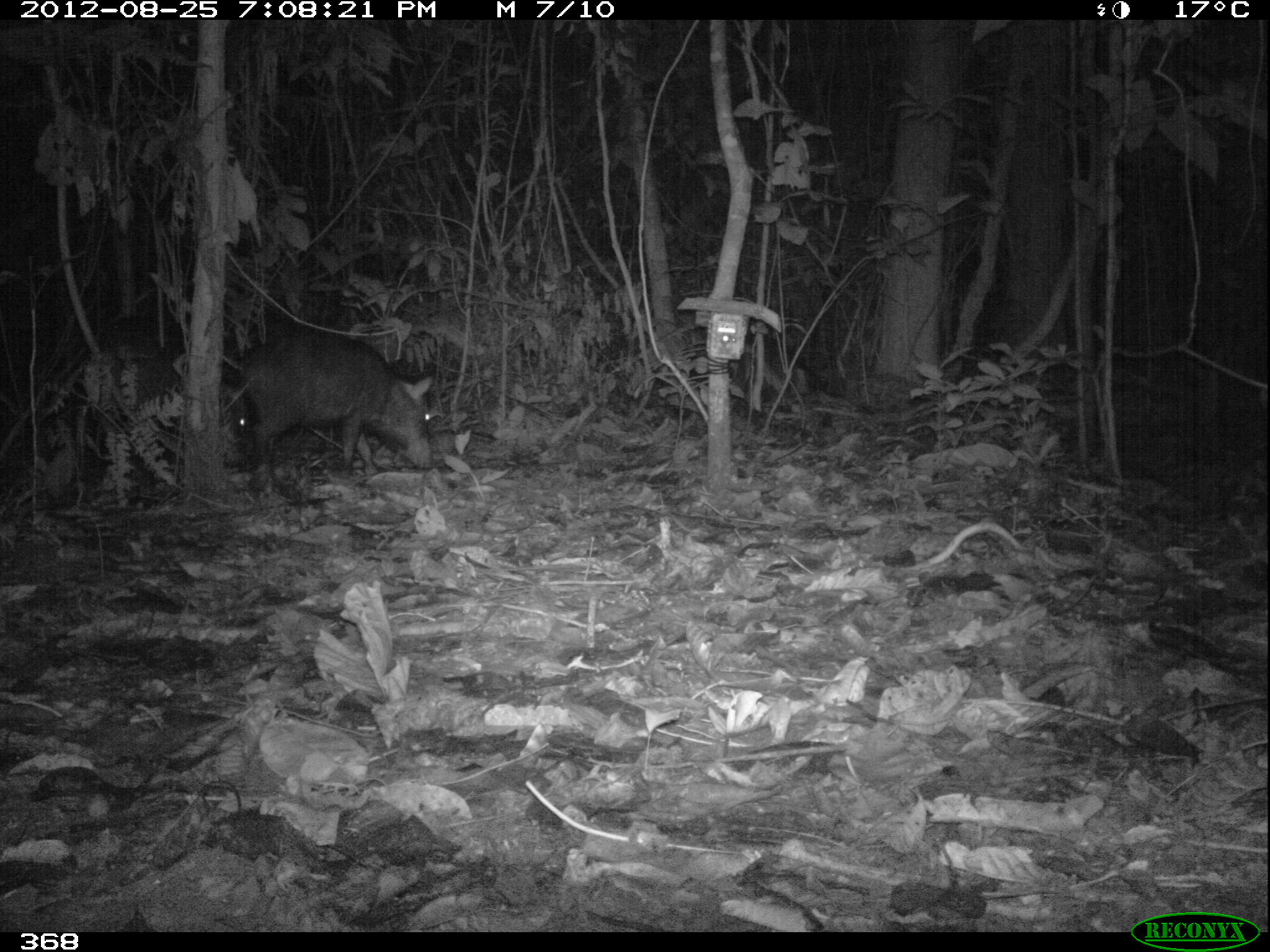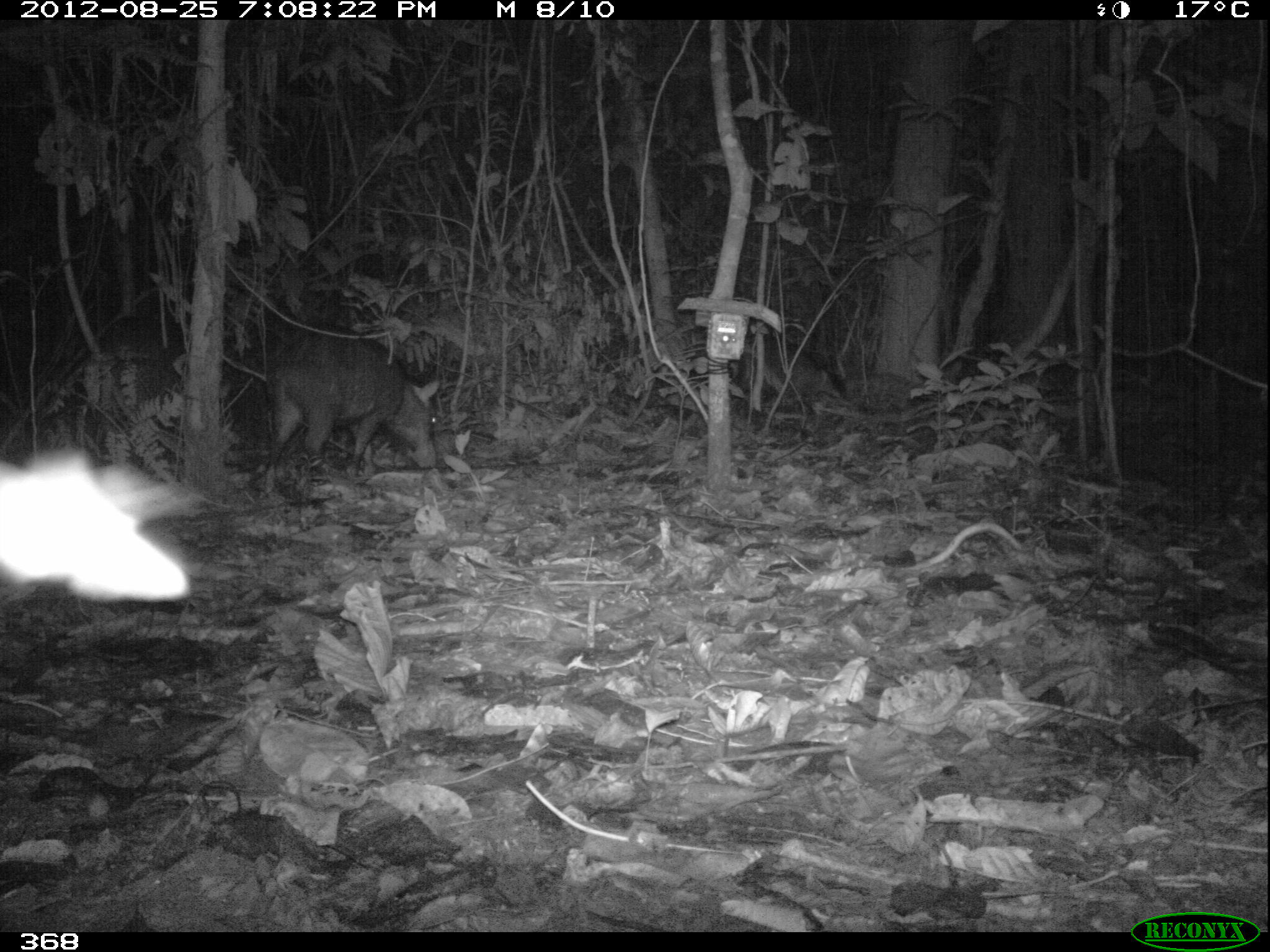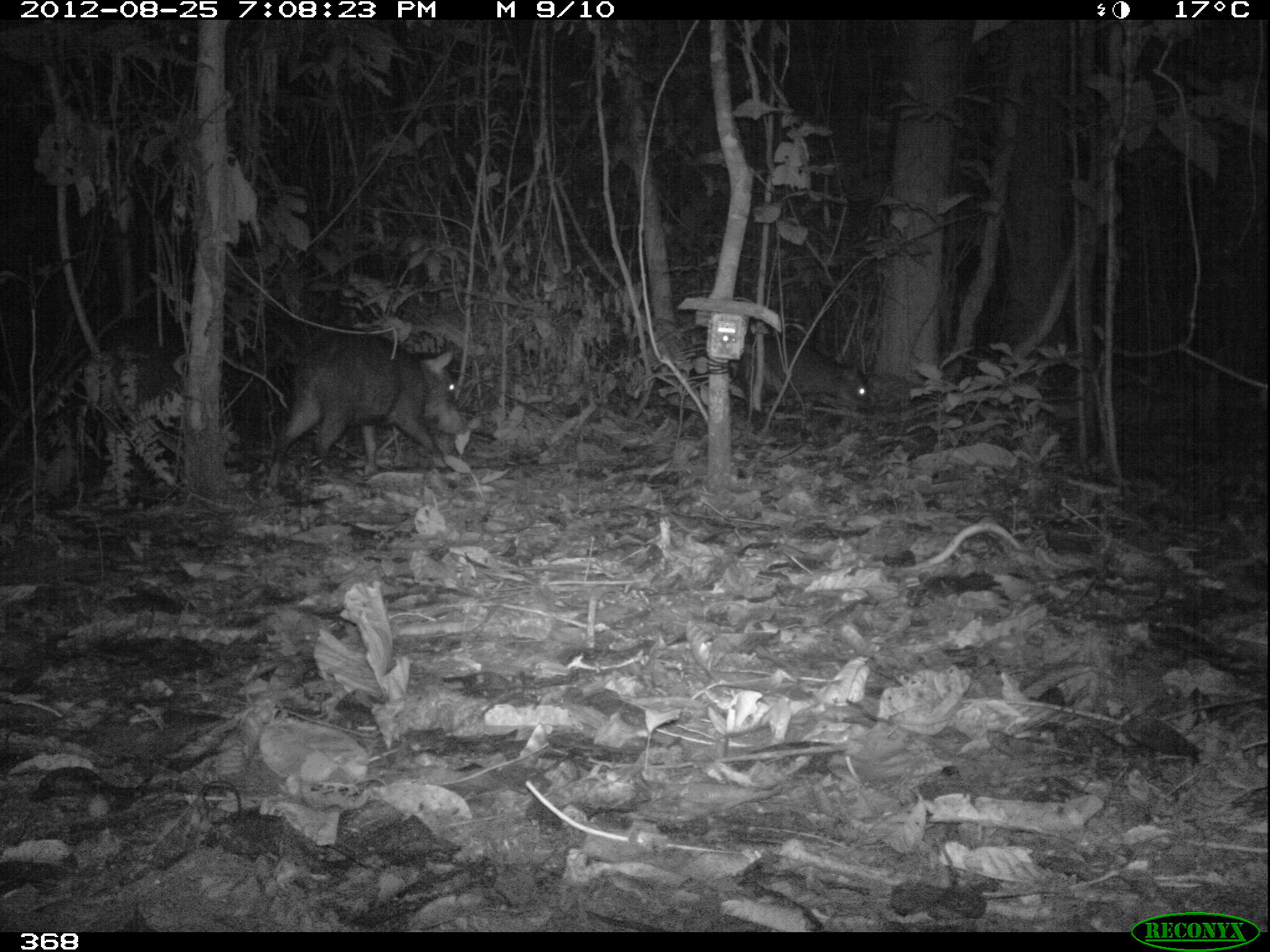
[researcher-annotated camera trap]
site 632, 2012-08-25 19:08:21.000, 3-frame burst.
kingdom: Animalia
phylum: Chordata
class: Mammalia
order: Artiodactyla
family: Tayassuidae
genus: Tayassu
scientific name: Tayassu pecari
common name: white-lipped peccary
Tayassu pecari (white-lipped peccary).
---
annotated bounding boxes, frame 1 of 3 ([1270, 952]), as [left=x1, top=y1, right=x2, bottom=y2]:
tayassu pecari: [left=239, top=328, right=433, bottom=492]; [left=73, top=341, right=236, bottom=491]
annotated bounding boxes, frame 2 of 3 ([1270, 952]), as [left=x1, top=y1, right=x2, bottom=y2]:
tayassu pecari: [left=0, top=442, right=201, bottom=603]; [left=265, top=332, right=442, bottom=470]; [left=93, top=309, right=238, bottom=457]